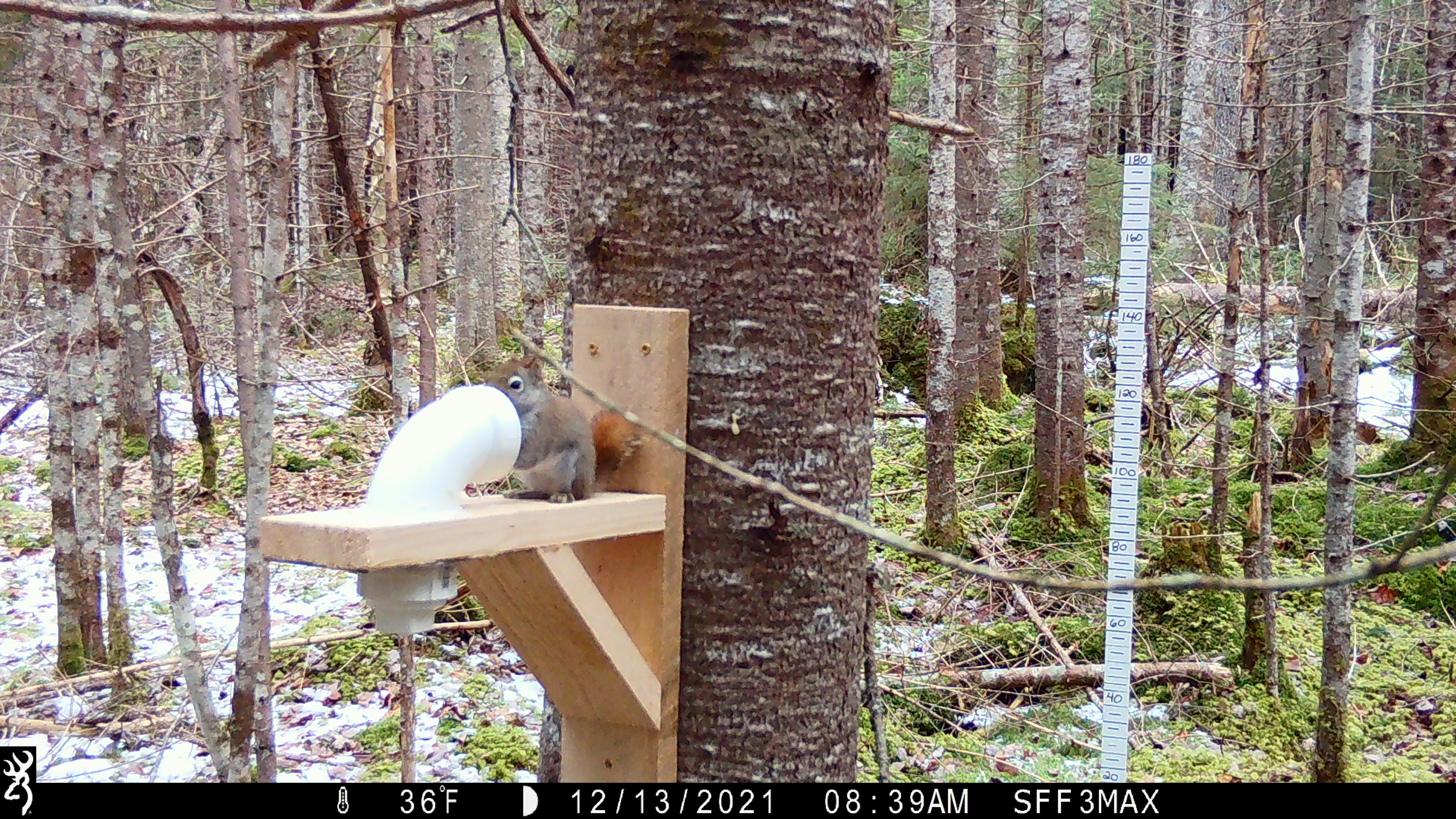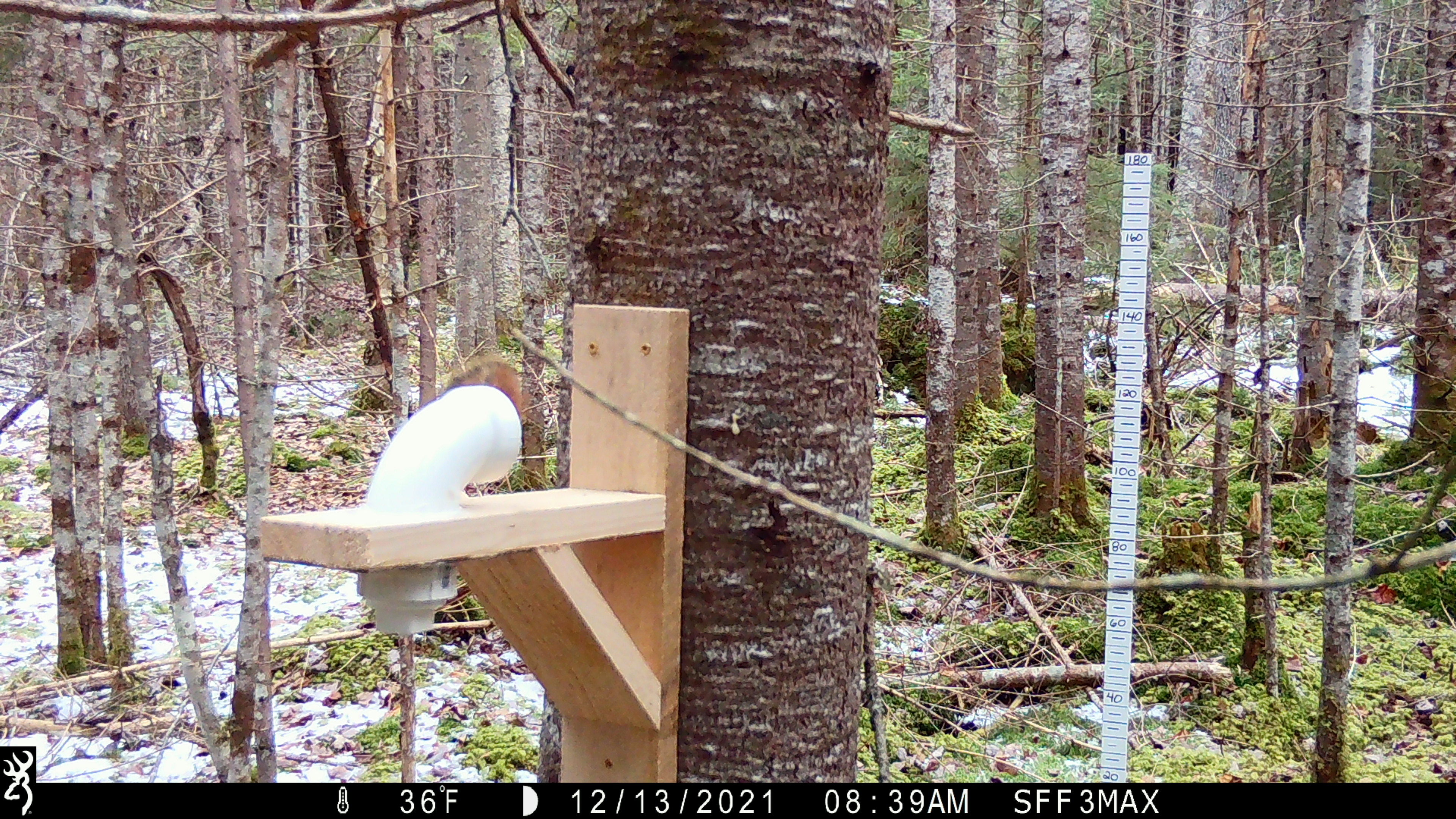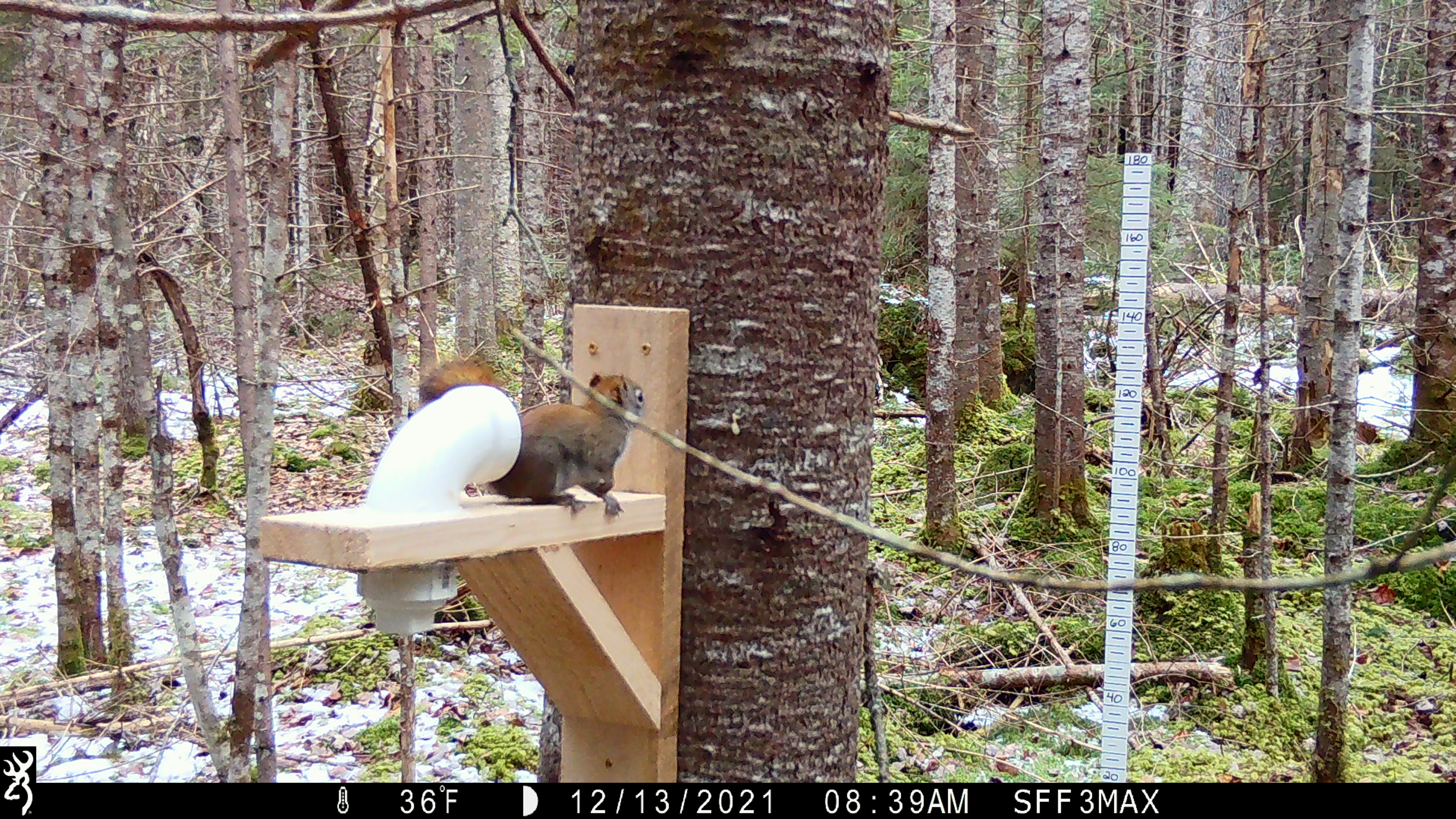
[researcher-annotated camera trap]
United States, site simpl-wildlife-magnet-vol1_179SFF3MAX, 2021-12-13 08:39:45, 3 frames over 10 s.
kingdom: Animalia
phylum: Chordata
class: Mammalia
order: Rodentia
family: Sciuridae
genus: Tamiasciurus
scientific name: Tamiasciurus hudsonicus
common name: red squirrel